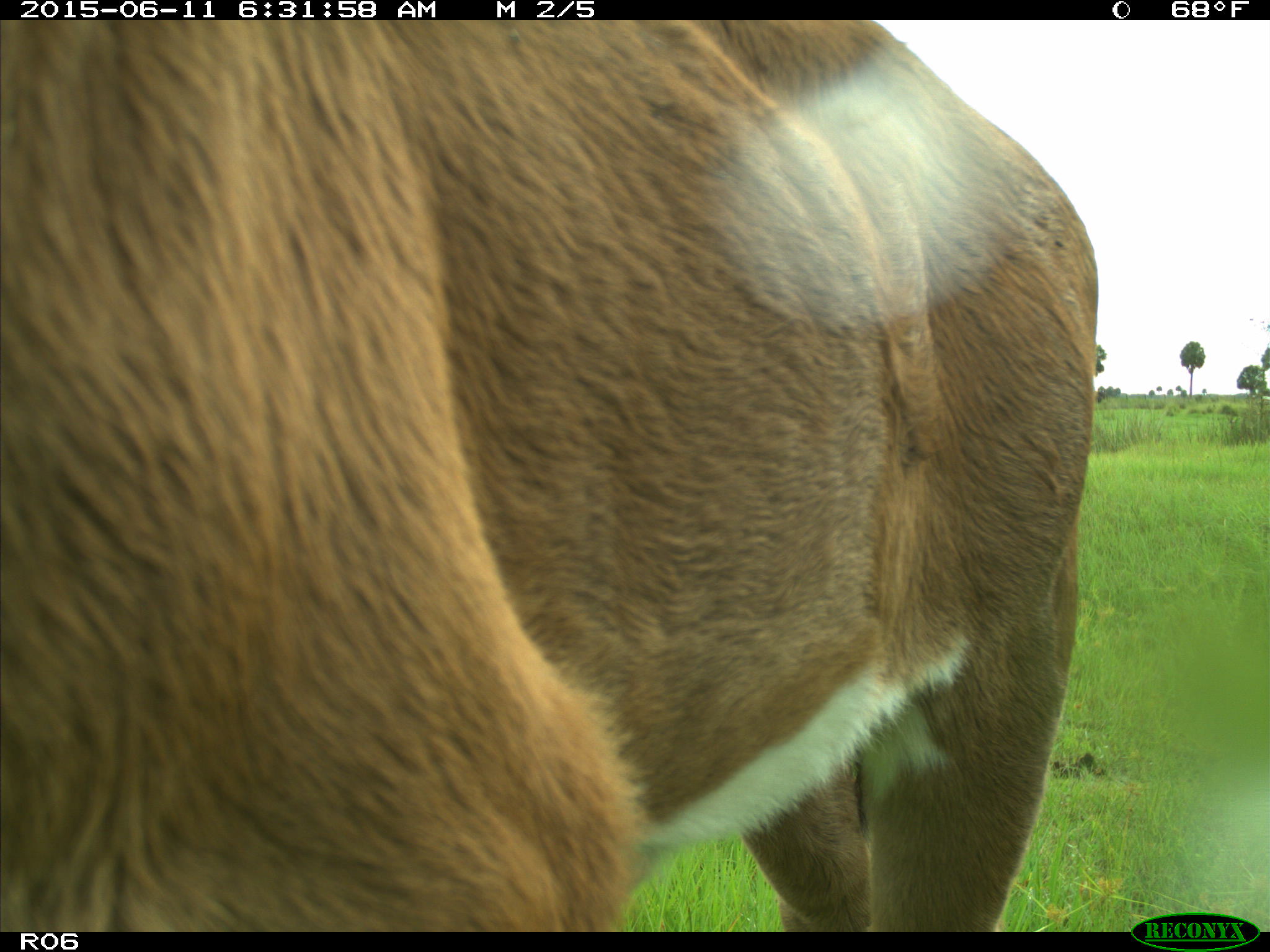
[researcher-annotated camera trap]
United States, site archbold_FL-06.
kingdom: Animalia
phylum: Chordata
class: Mammalia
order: Artiodactyla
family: Bovidae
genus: Bos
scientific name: Bos taurus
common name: domestic cow